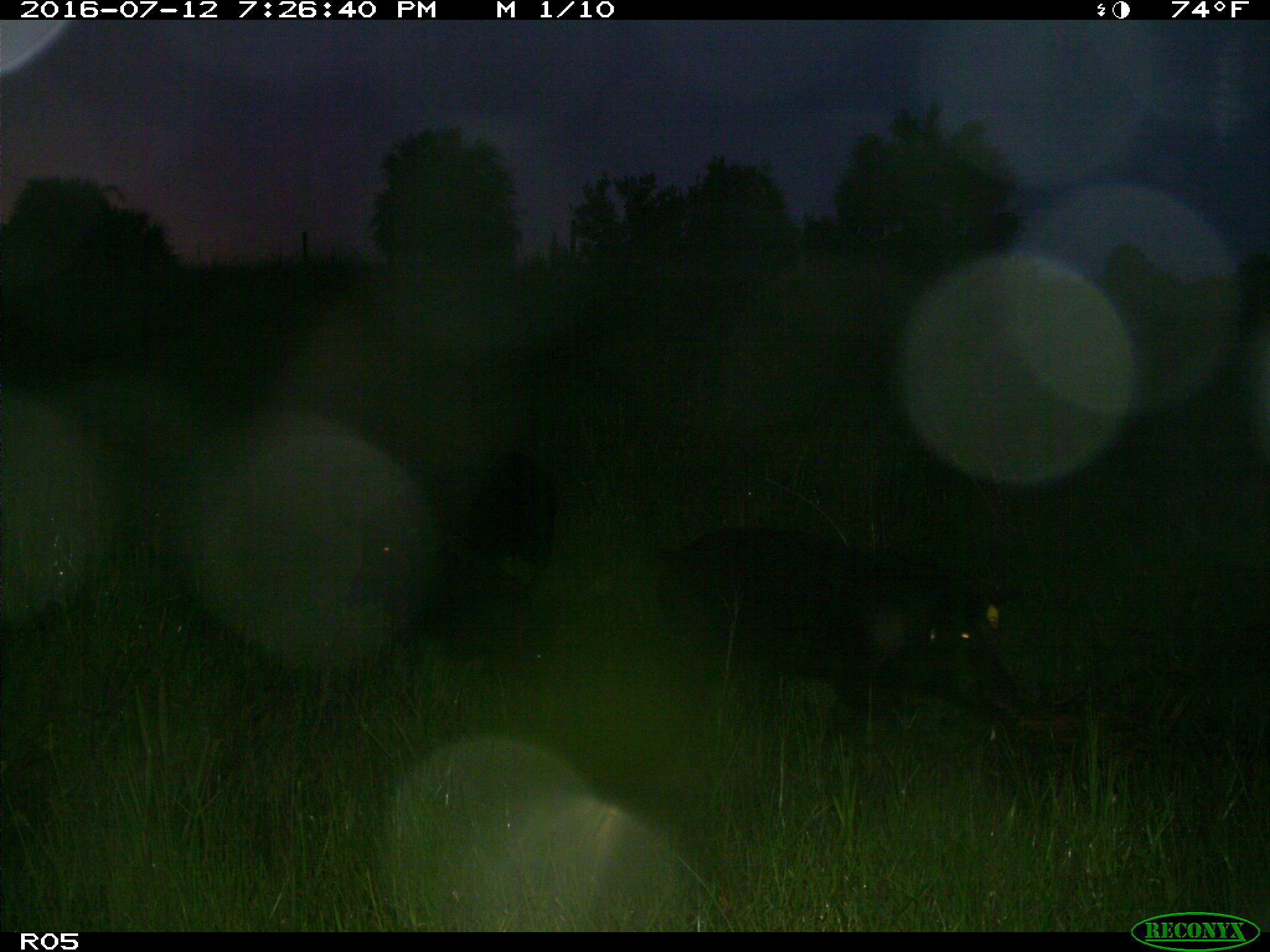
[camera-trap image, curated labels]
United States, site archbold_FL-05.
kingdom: Animalia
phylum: Chordata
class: Mammalia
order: Artiodactyla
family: Suidae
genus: Sus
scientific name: Sus scrofa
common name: wild boar